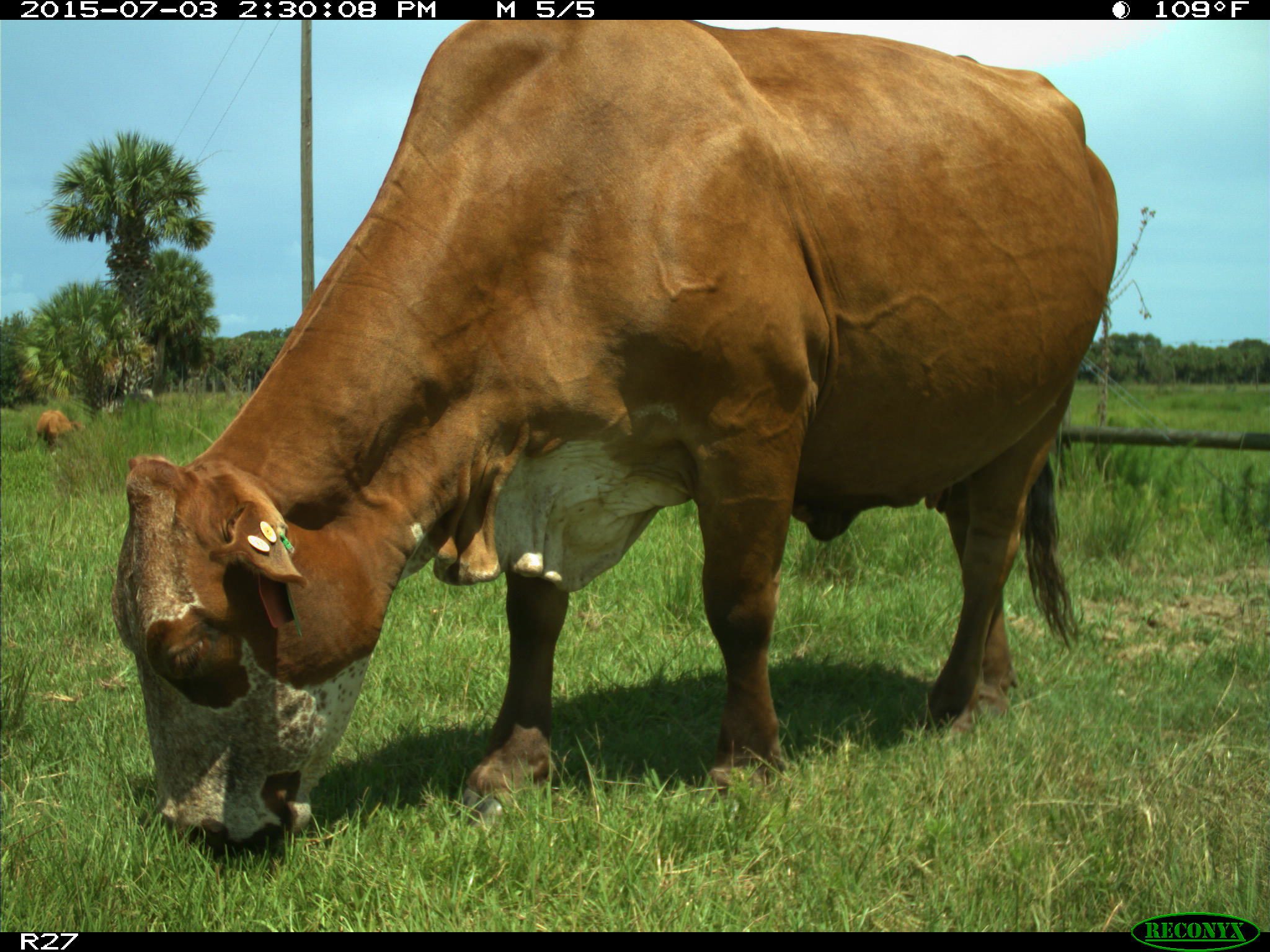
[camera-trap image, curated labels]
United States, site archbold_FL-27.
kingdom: Animalia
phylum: Chordata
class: Mammalia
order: Artiodactyla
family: Bovidae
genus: Bos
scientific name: Bos taurus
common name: domestic cow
Bos taurus (domestic cow).